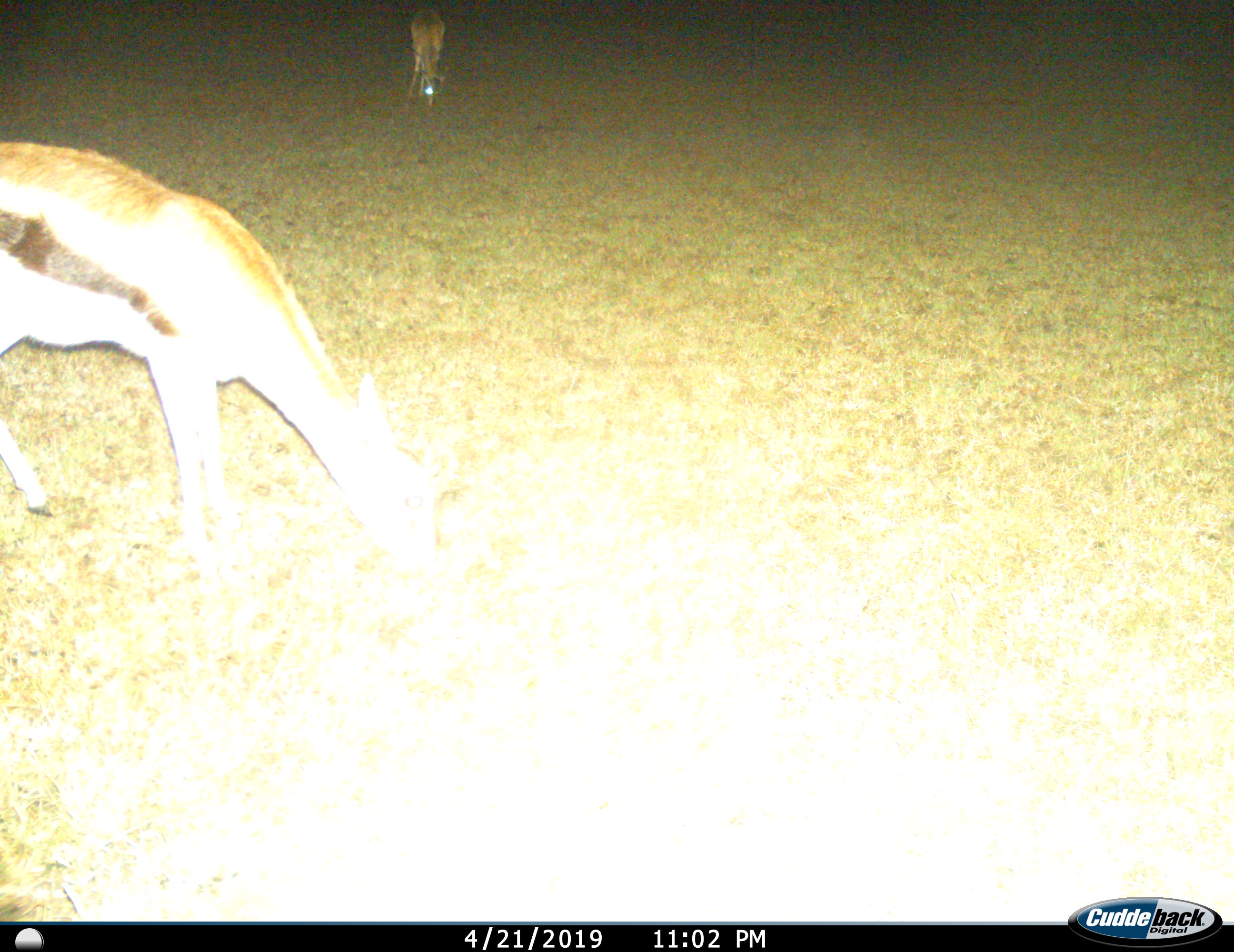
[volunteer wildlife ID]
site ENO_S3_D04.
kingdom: Animalia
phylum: Chordata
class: Mammalia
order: Artiodactyla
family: Bovidae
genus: Eudorcas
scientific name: Eudorcas thomsonii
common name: thomson's gazelle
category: gazellethomsons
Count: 2.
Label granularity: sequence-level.